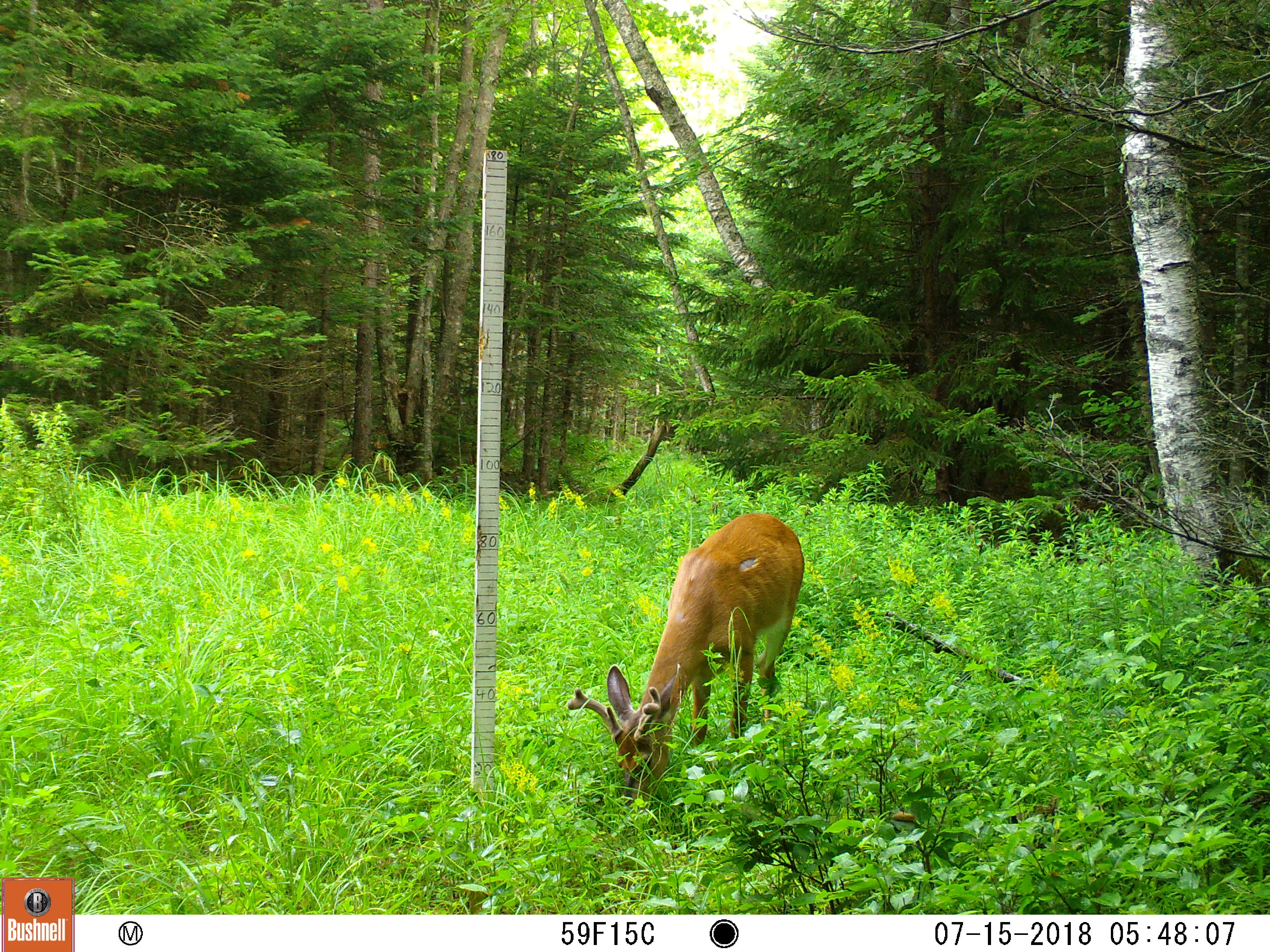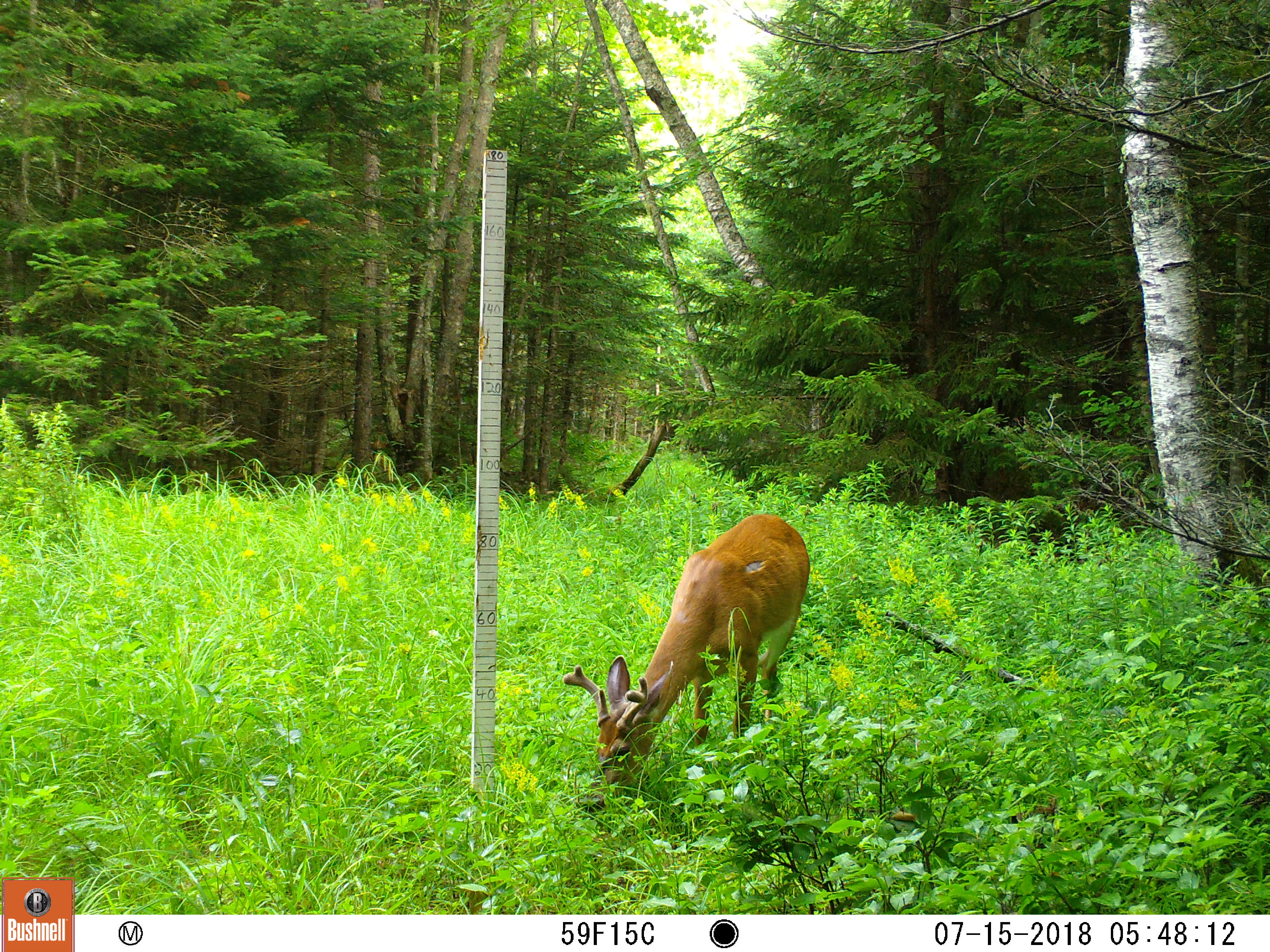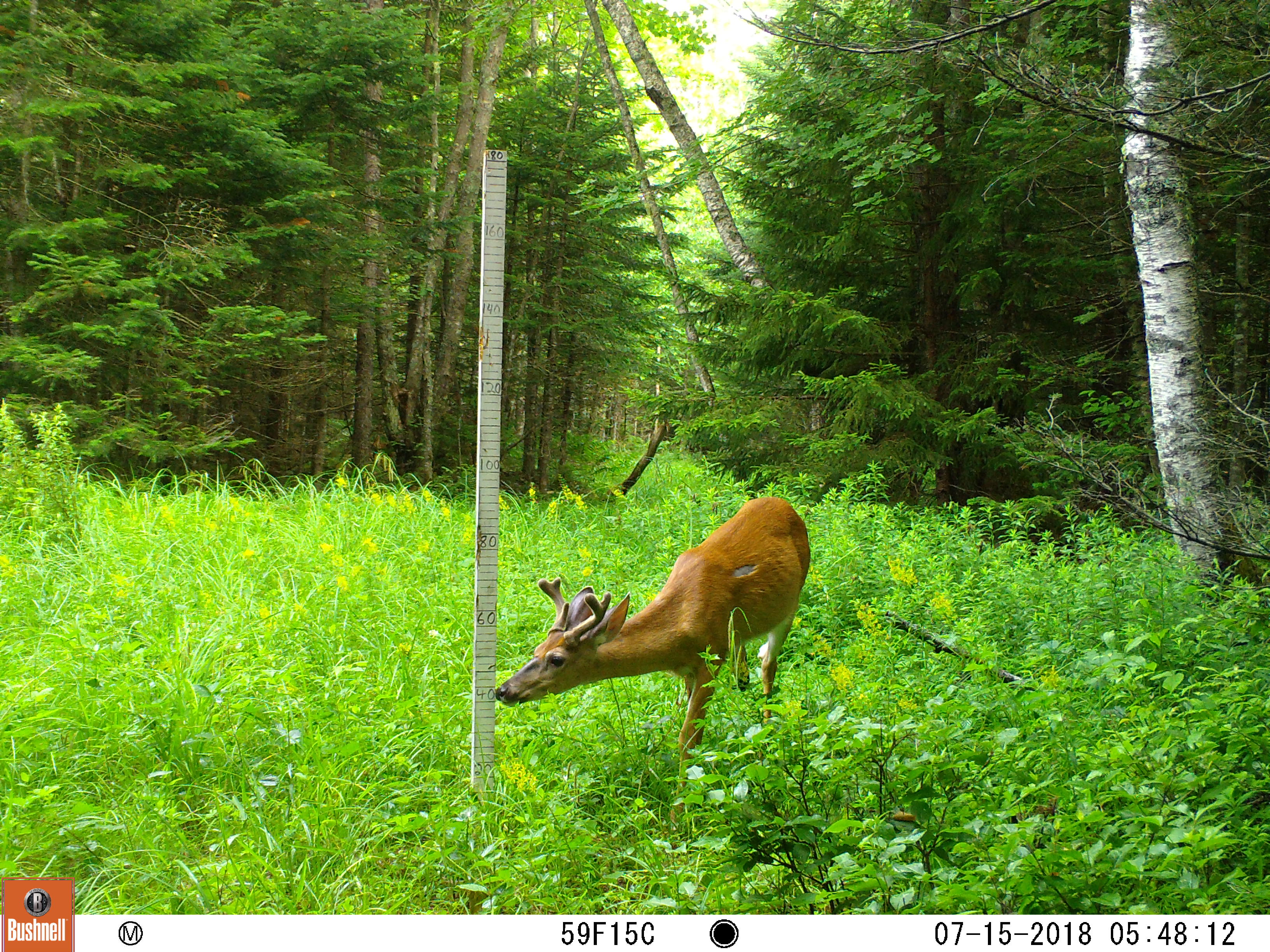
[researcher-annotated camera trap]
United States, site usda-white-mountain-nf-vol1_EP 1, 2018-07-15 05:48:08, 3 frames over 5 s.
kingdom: Animalia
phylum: Chordata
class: Mammalia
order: Artiodactyla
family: Cervidae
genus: Odocoileus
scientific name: Odocoileus virginianus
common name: white-tailed deer